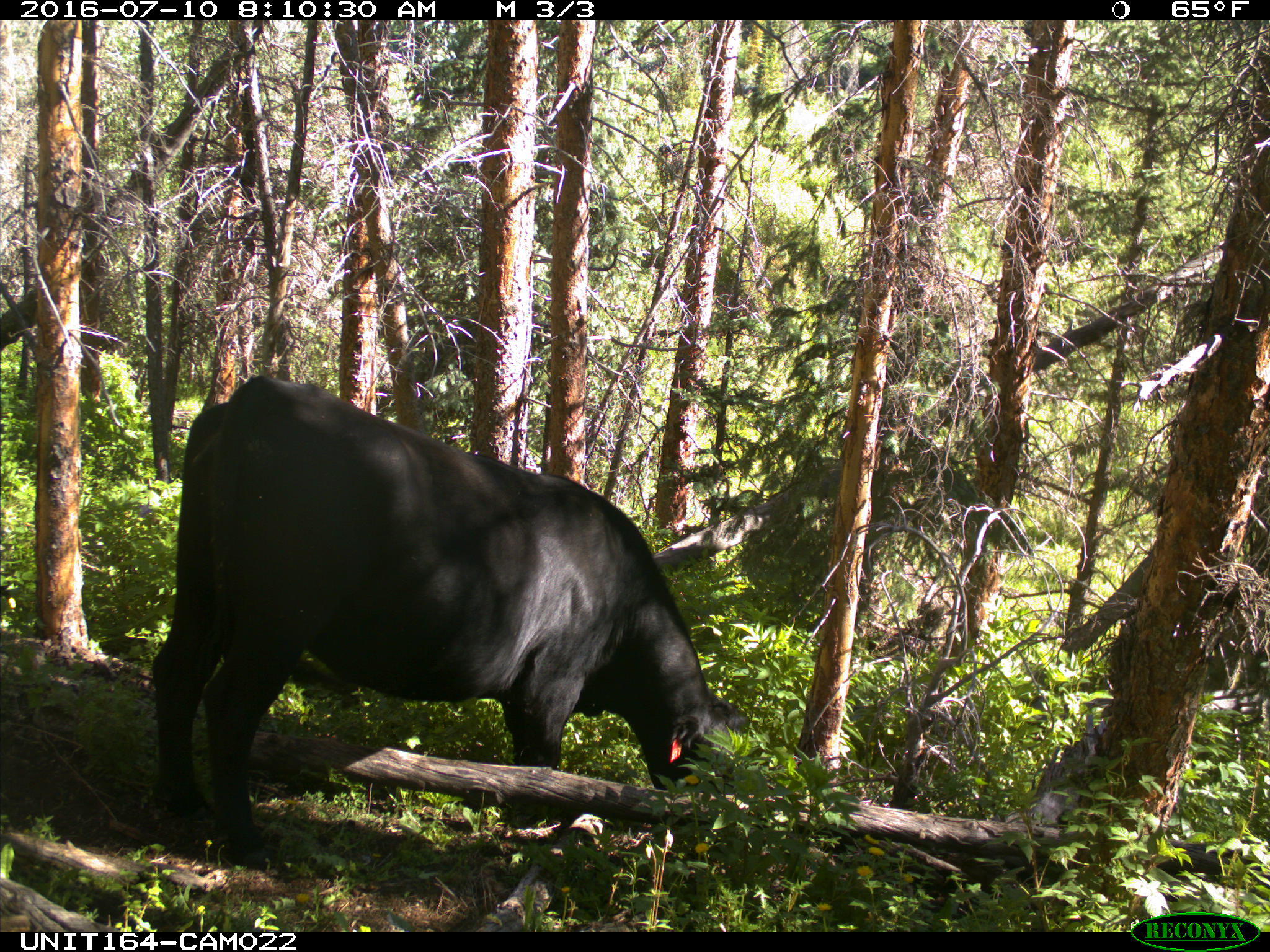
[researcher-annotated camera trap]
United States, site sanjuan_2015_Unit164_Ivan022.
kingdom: Animalia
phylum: Chordata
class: Mammalia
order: Artiodactyla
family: Bovidae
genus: Bos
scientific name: Bos taurus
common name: domestic cow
Bos taurus (domestic cow).